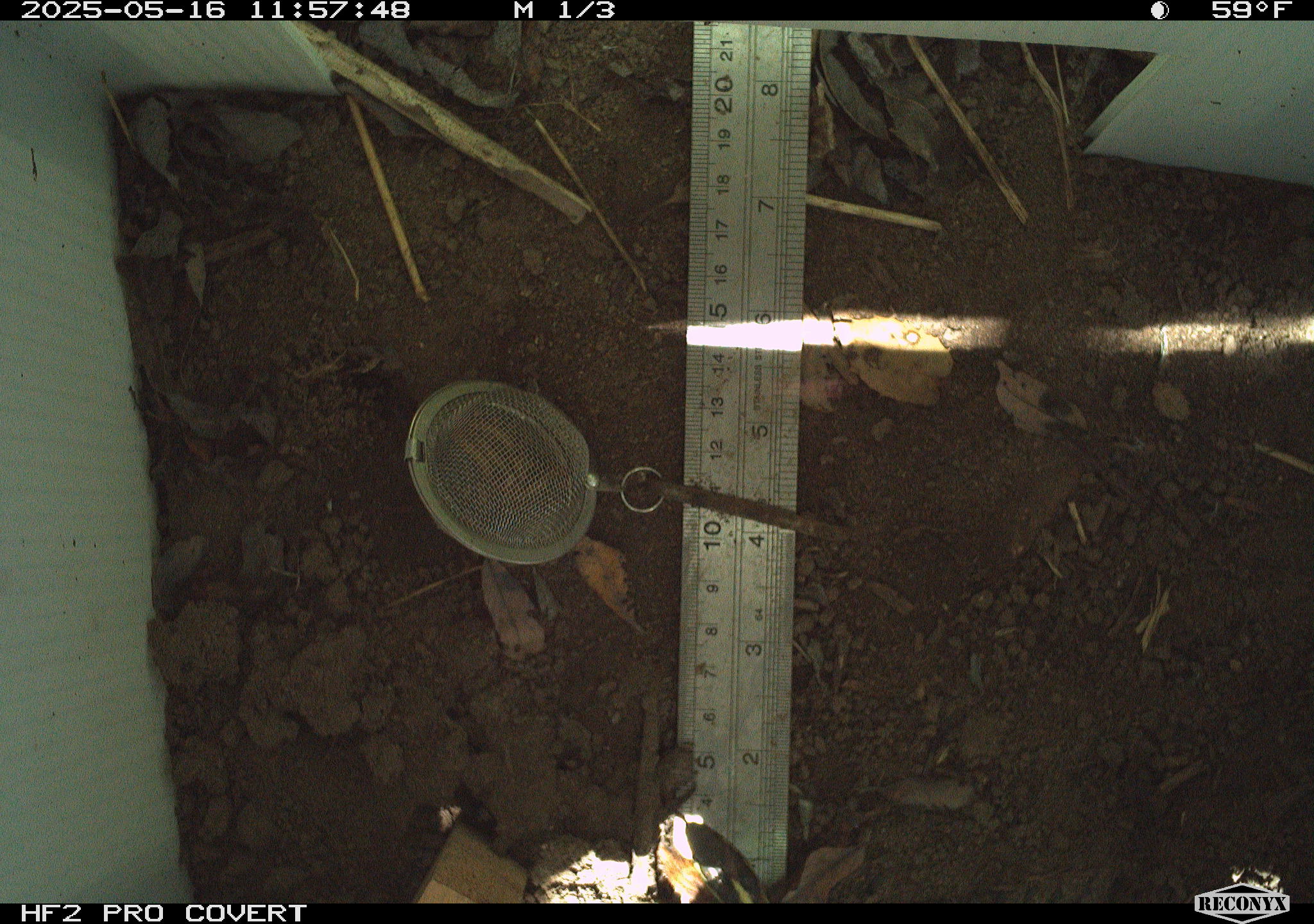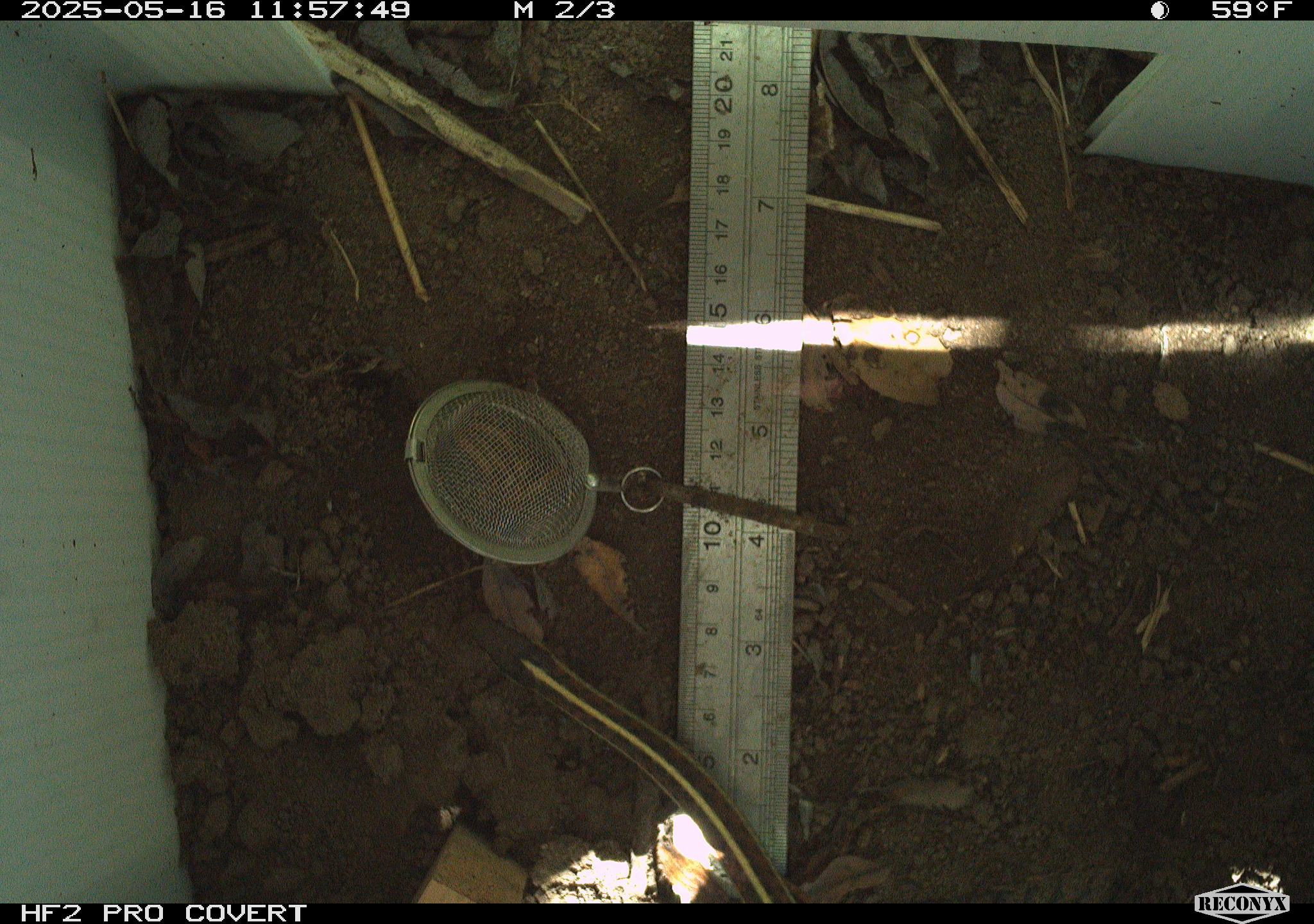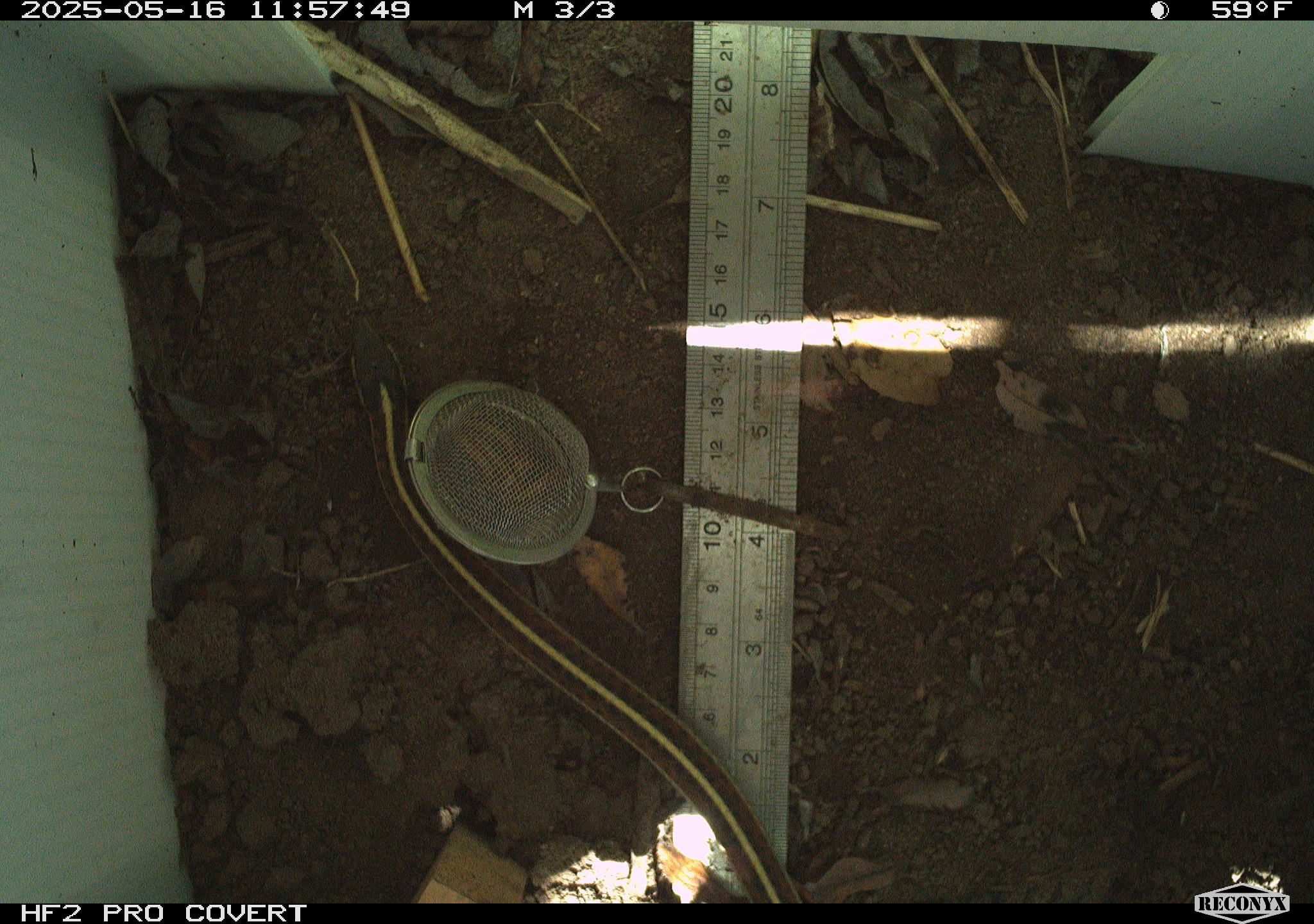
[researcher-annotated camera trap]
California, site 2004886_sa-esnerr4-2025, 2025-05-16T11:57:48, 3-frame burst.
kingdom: Animalia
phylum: Chordata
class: Reptilia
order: Squamata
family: Colubridae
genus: Thamnophis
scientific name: Thamnophis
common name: american gartersnakes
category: thamnophis species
Thamnophis species (american gartersnakes) (Thamnophis).